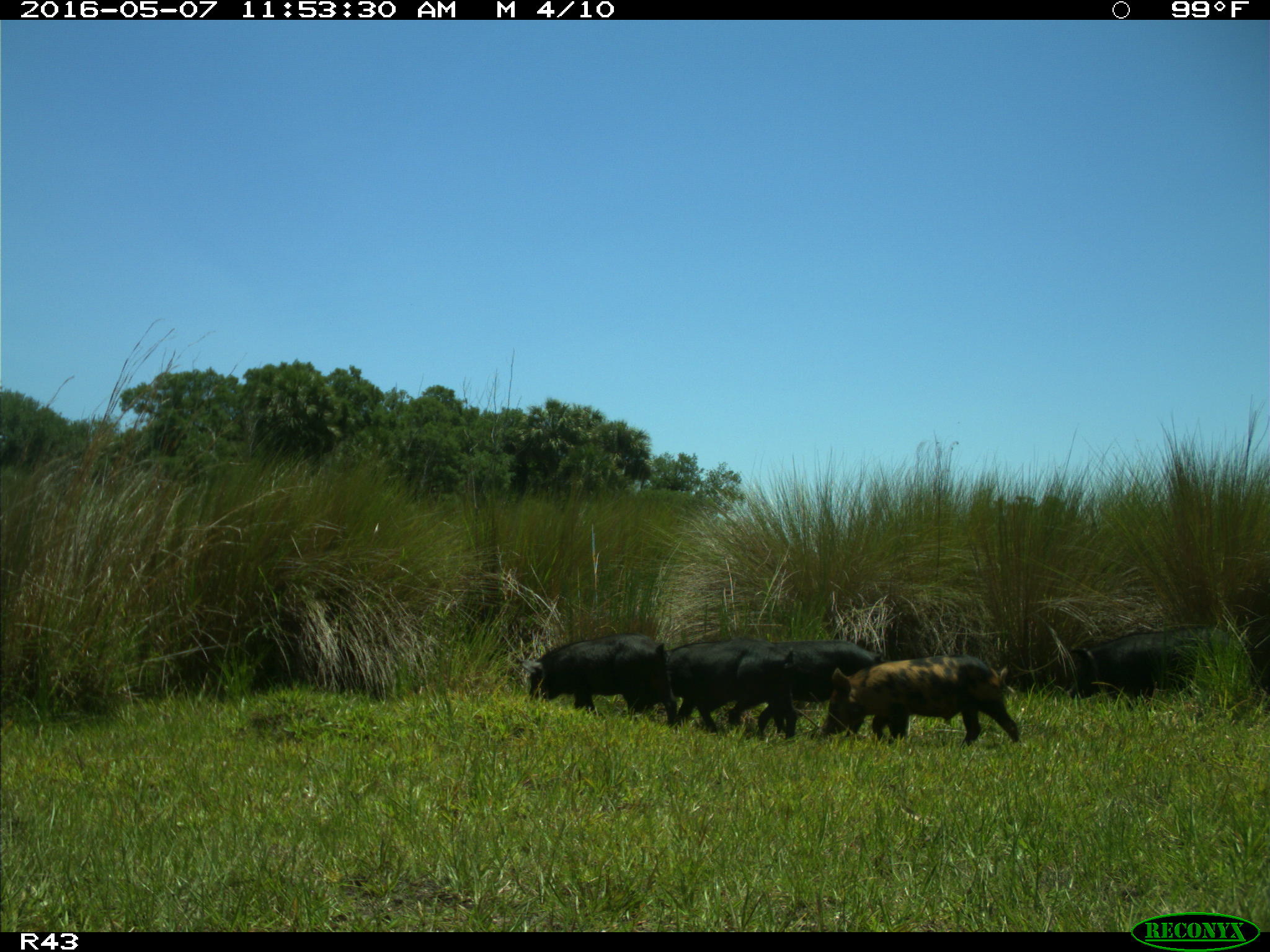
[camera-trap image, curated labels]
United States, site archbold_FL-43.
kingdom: Animalia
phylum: Chordata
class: Mammalia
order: Artiodactyla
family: Suidae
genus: Sus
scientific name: Sus scrofa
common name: wild boar